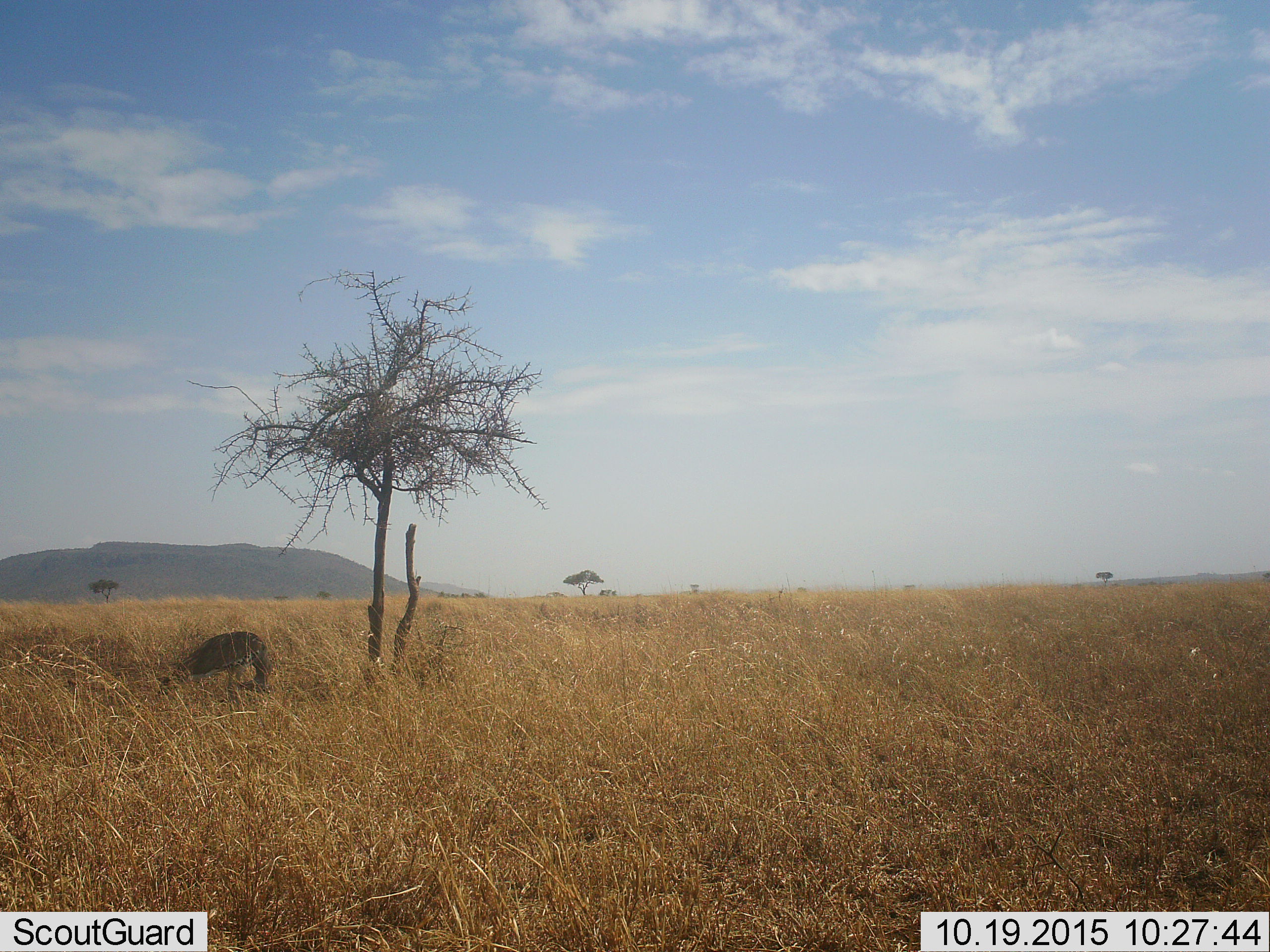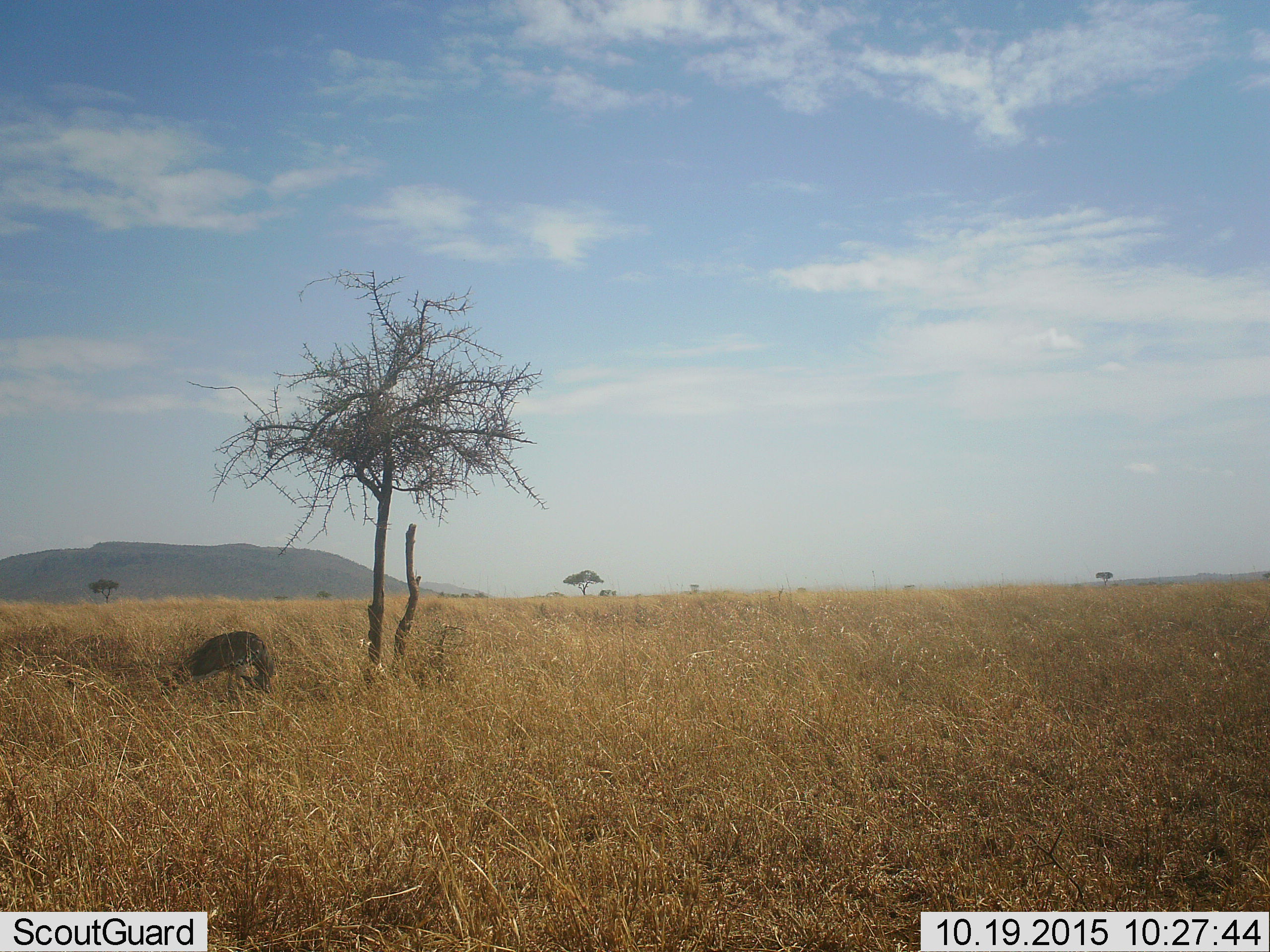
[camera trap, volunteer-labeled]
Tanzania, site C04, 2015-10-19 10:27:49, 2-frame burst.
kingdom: Animalia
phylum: Chordata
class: Aves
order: Otidiformes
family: Otididae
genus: Ardeotis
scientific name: Ardeotis kori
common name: kori bustard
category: koribustard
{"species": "koribustard (kori bustard) (Ardeotis kori)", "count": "1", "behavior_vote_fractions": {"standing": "57%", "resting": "0%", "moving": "0%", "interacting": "0%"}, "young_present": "0%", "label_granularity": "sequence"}